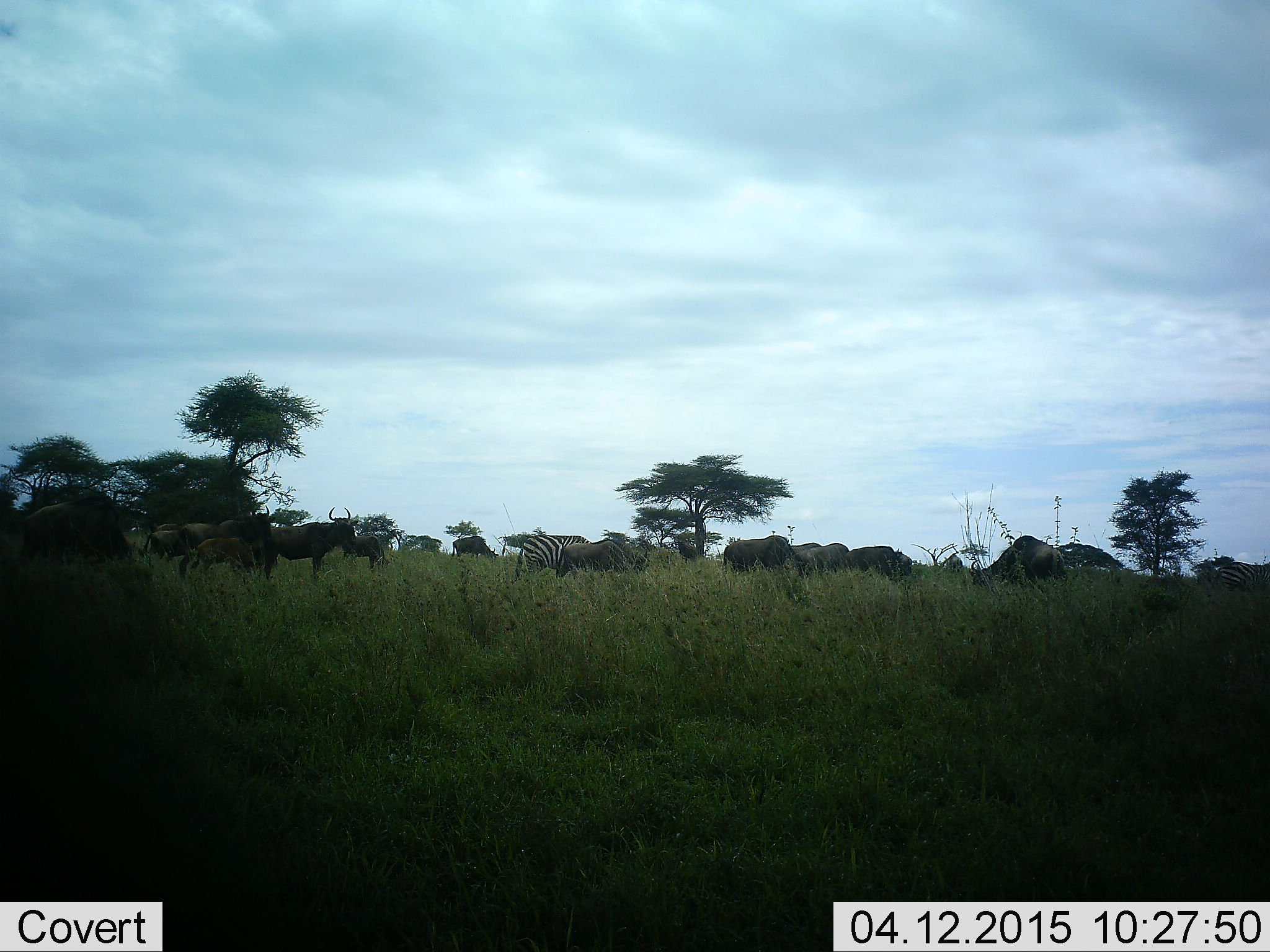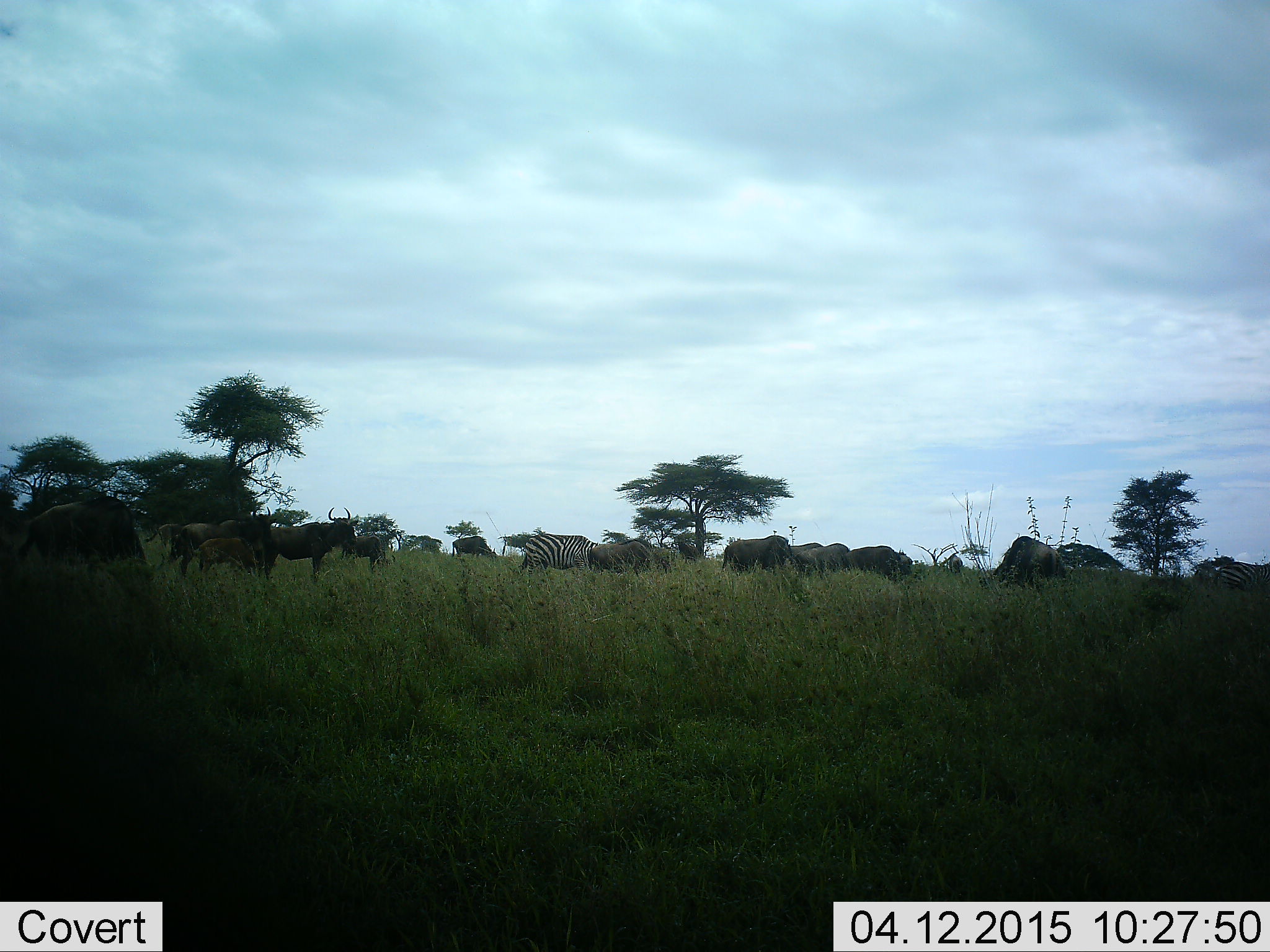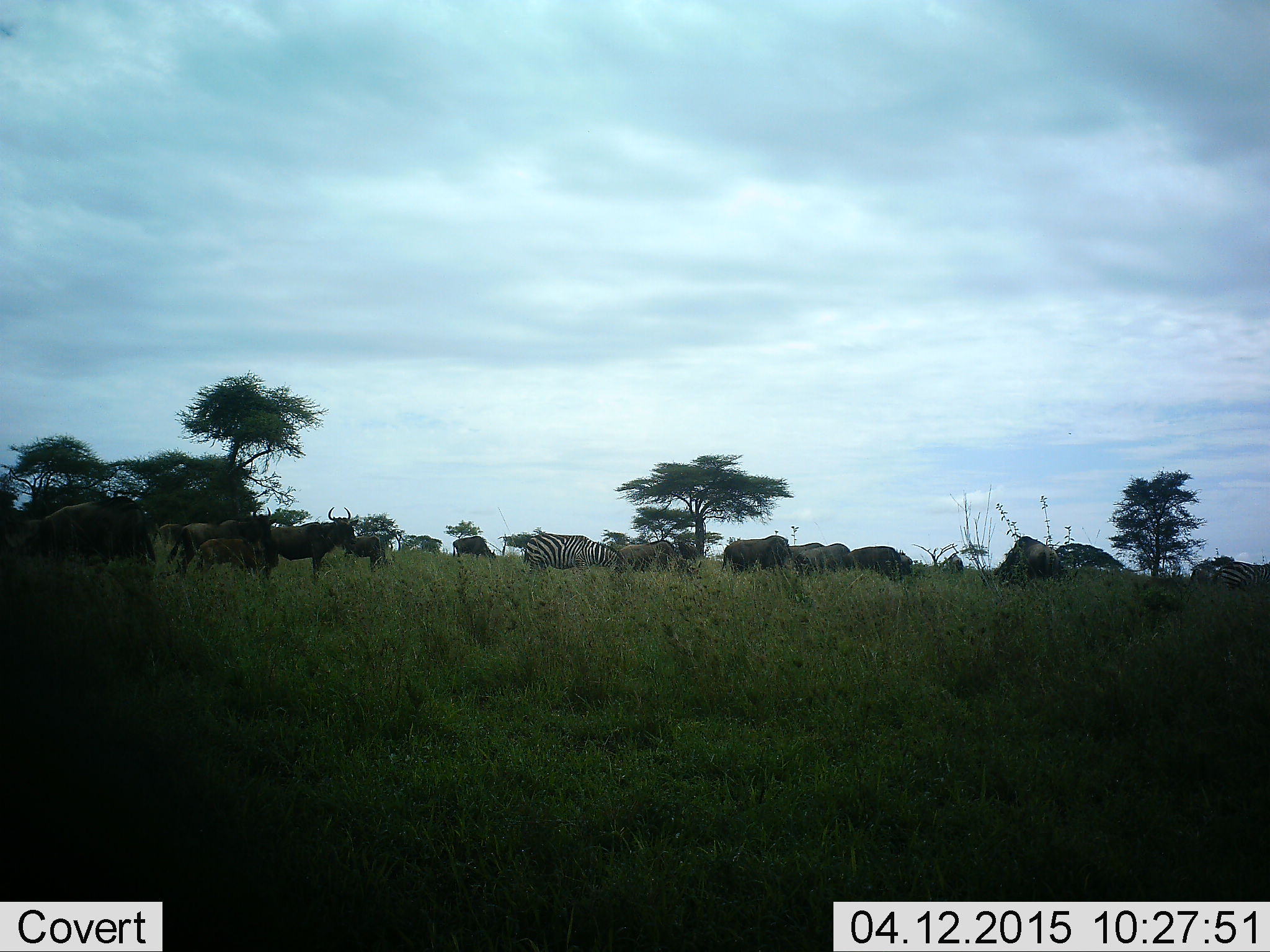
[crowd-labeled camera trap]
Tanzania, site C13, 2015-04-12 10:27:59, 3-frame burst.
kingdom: Animalia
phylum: Chordata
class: Mammalia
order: Artiodactyla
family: Bovidae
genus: Connochaetes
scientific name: Connochaetes taurinus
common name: blue wildebeest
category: wildebeest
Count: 11-50.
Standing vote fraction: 70%.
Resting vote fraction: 0%.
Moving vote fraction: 60%.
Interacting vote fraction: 0%.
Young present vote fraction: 0%.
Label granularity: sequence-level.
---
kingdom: Animalia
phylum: Chordata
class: Mammalia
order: Perissodactyla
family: Equidae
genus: Equus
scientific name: Equus quagga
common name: plains zebra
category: zebra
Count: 1.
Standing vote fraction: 50%.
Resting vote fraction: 0%.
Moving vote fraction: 42%.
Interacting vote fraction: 0%.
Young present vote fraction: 0%.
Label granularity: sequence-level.